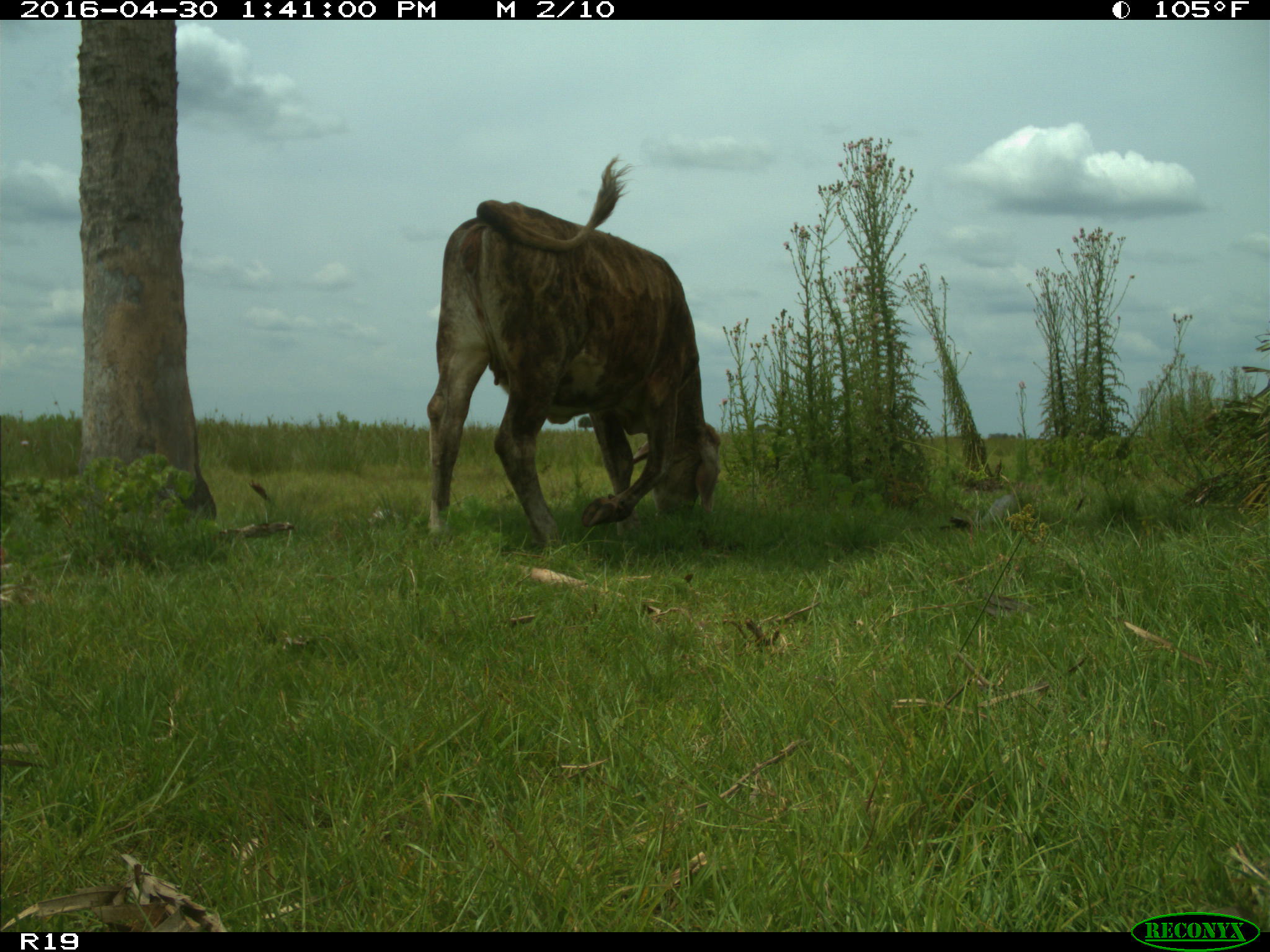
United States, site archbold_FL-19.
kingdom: Animalia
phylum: Chordata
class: Mammalia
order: Artiodactyla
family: Bovidae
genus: Bos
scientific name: Bos taurus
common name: domestic cow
Bos taurus (domestic cow).